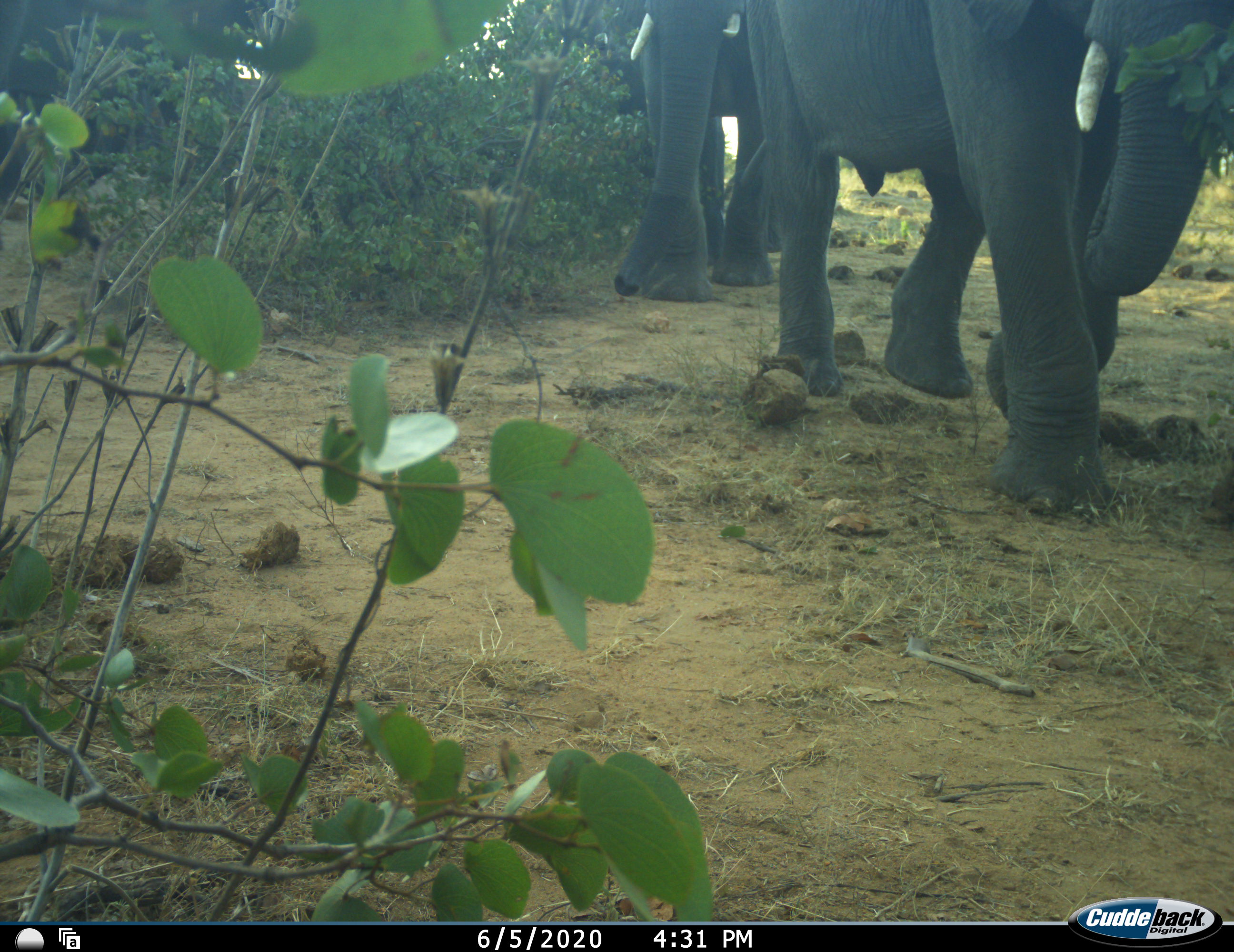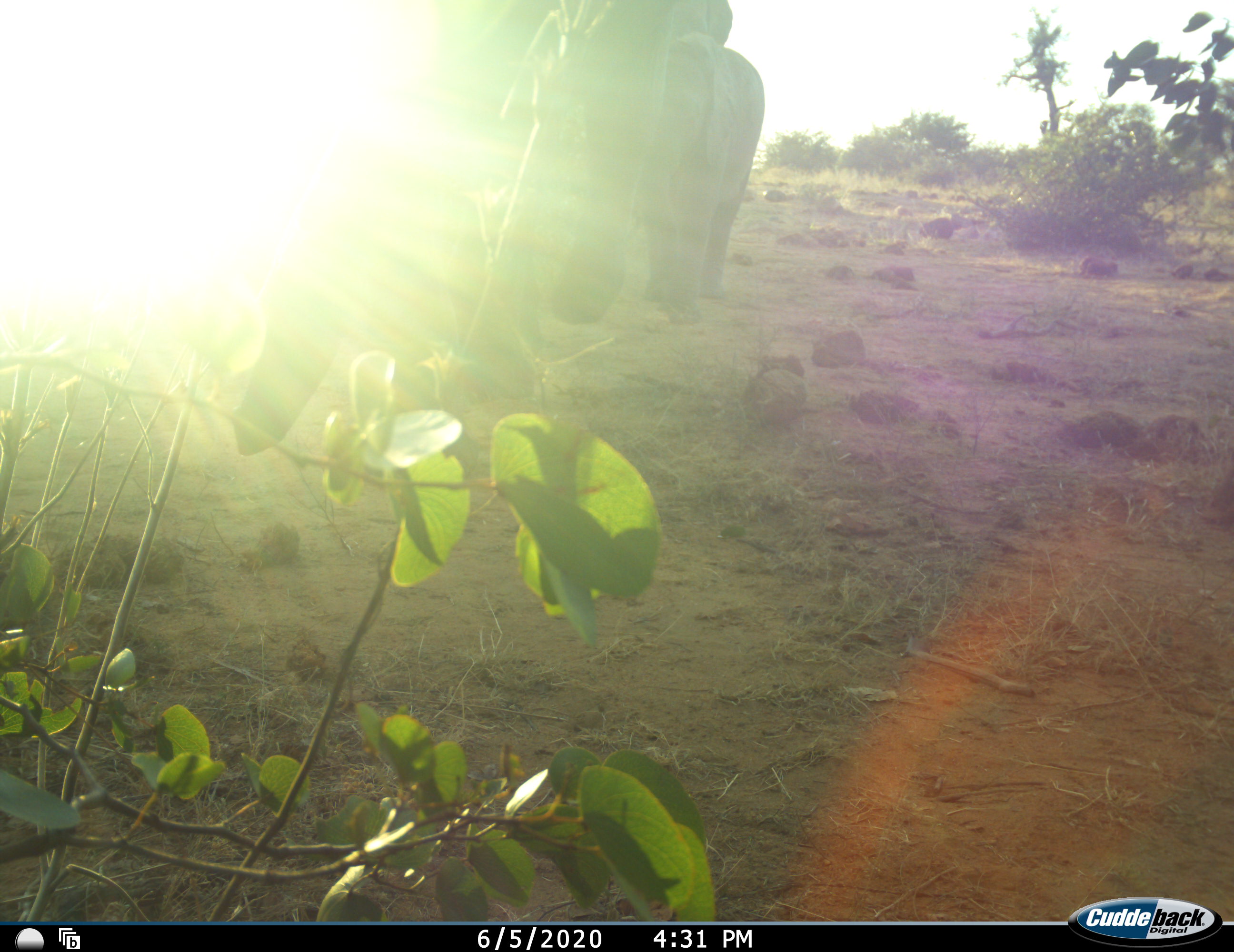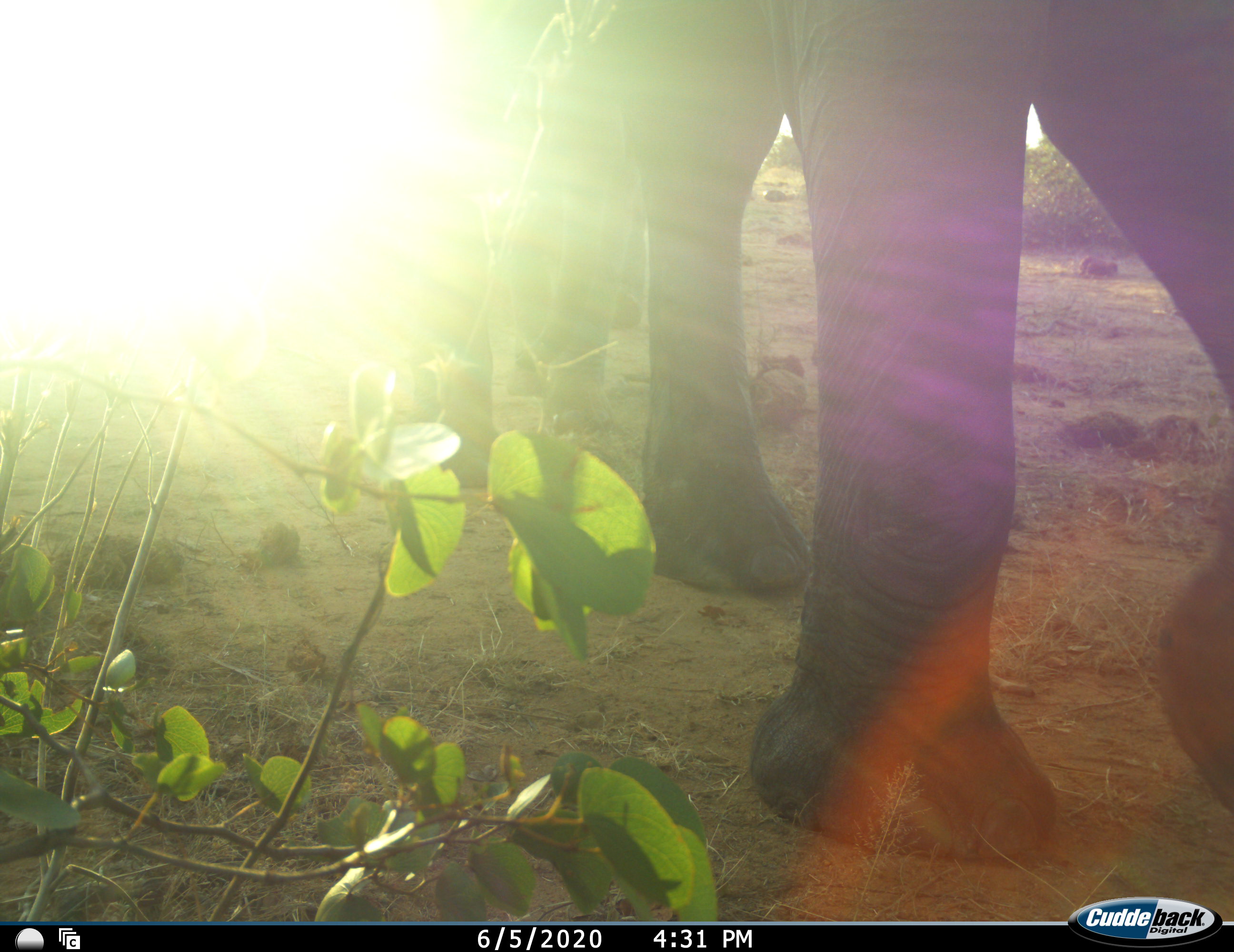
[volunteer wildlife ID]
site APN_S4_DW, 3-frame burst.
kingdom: Animalia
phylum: Chordata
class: Mammalia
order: Proboscidea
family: Elephantidae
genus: Loxodonta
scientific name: Loxodonta africana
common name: african bush elephant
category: elephant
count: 3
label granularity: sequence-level